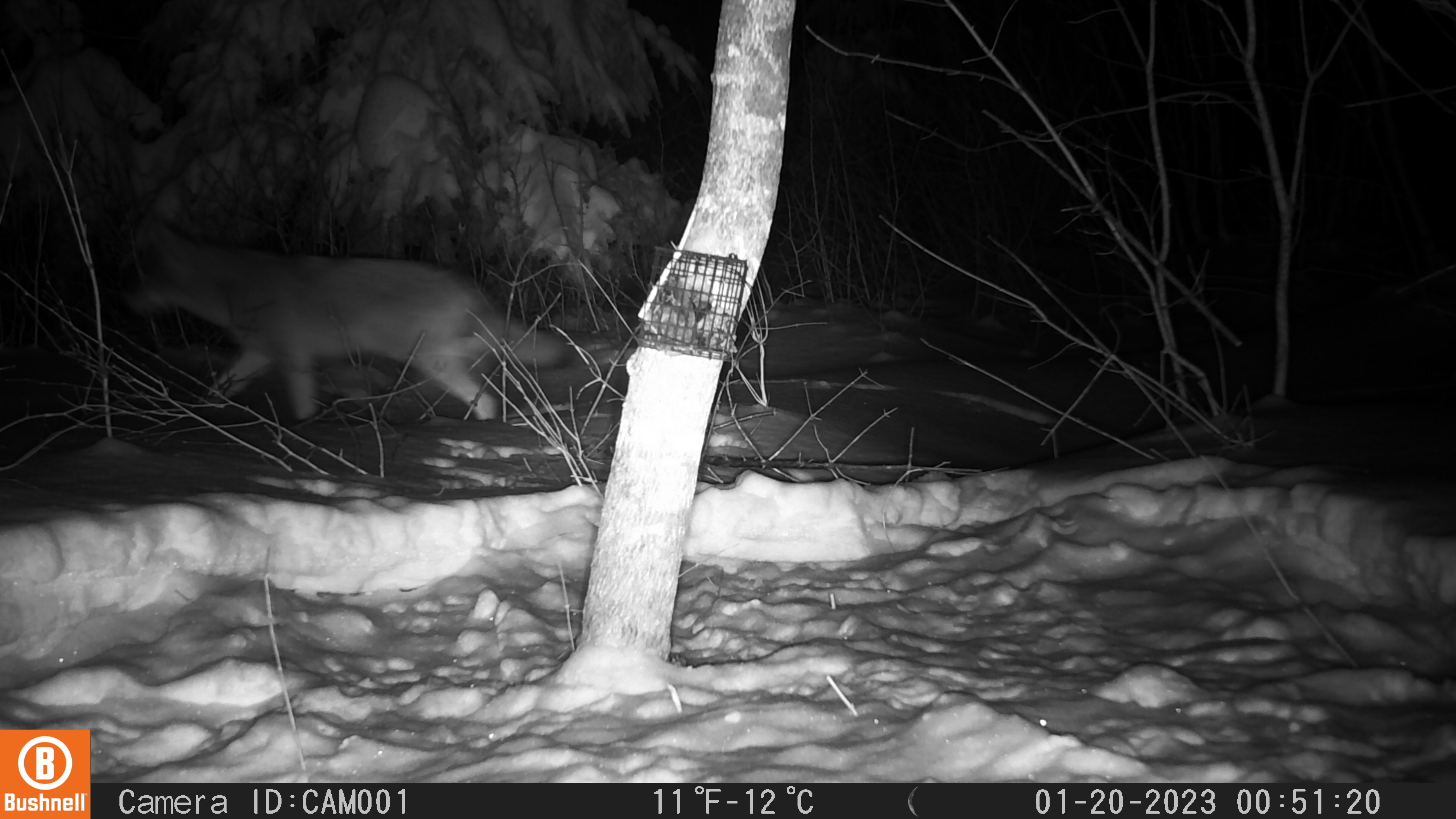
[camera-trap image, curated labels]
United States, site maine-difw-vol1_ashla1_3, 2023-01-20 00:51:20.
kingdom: Animalia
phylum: Chordata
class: Mammalia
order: Carnivora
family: Canidae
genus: Canis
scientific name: Canis latrans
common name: coyote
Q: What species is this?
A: Coyote (Canis latrans).